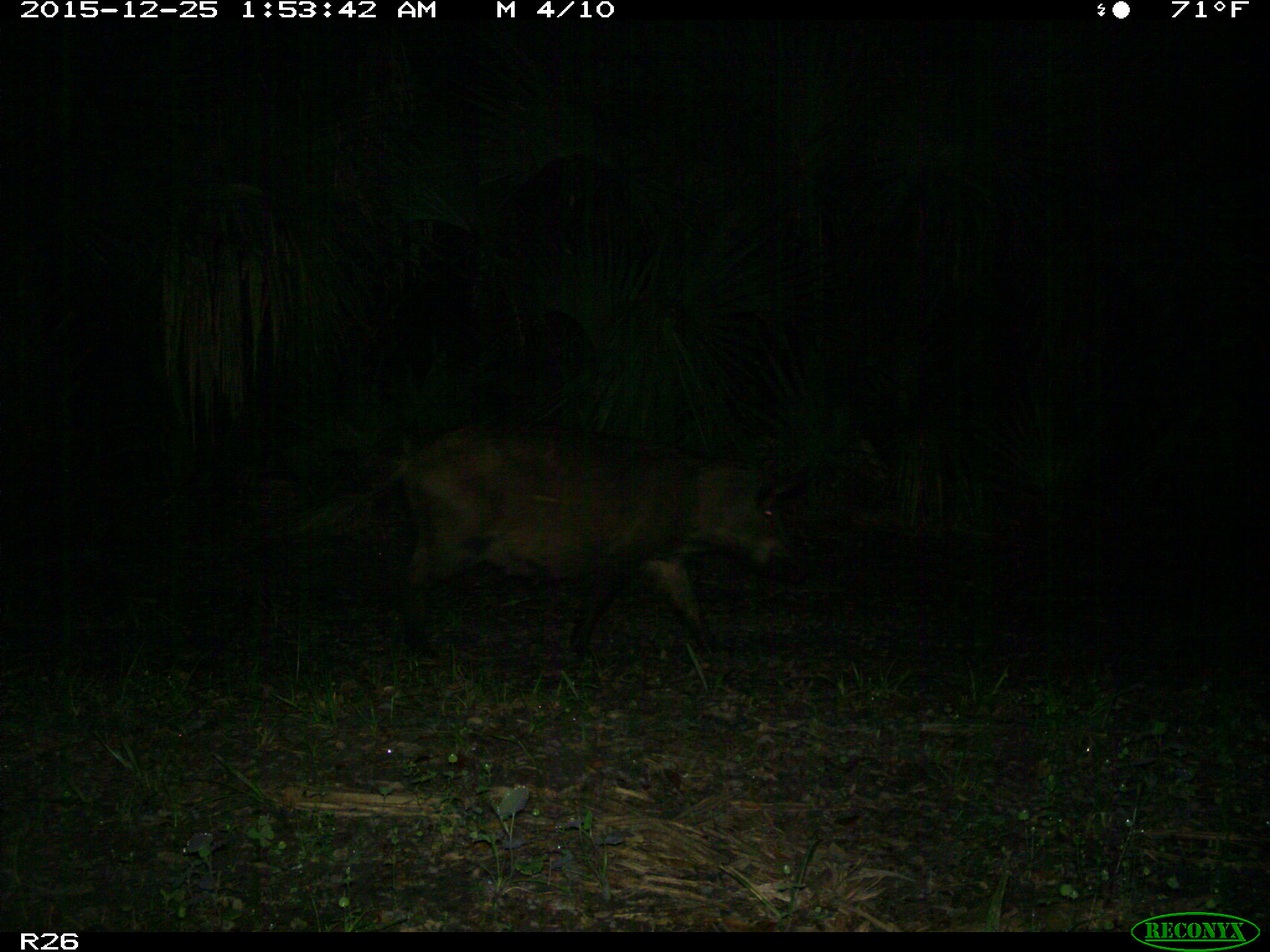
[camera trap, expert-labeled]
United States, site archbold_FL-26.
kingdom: Animalia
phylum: Chordata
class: Mammalia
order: Artiodactyla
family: Suidae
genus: Sus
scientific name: Sus scrofa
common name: wild boar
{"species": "Sus scrofa (wild boar)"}